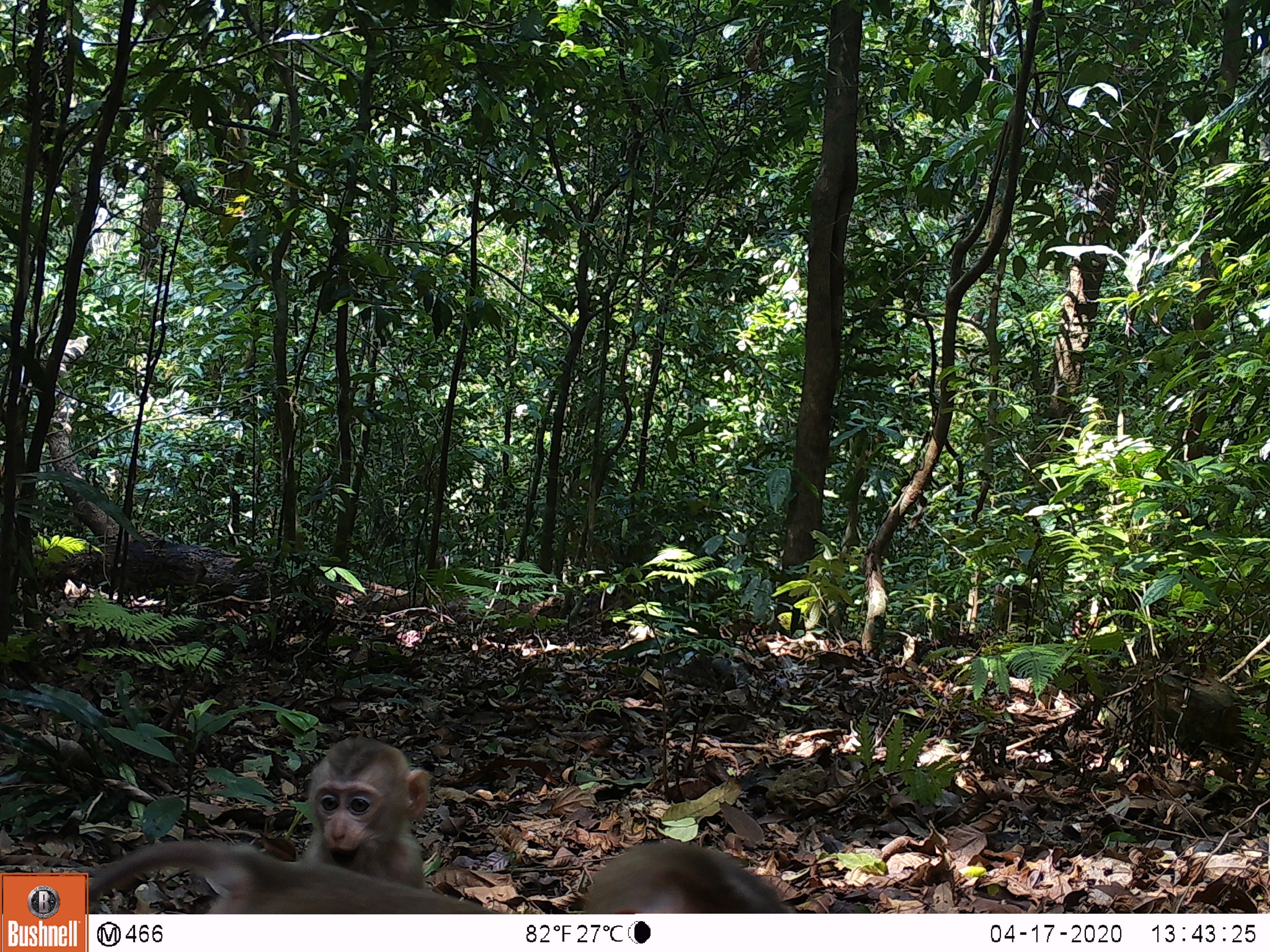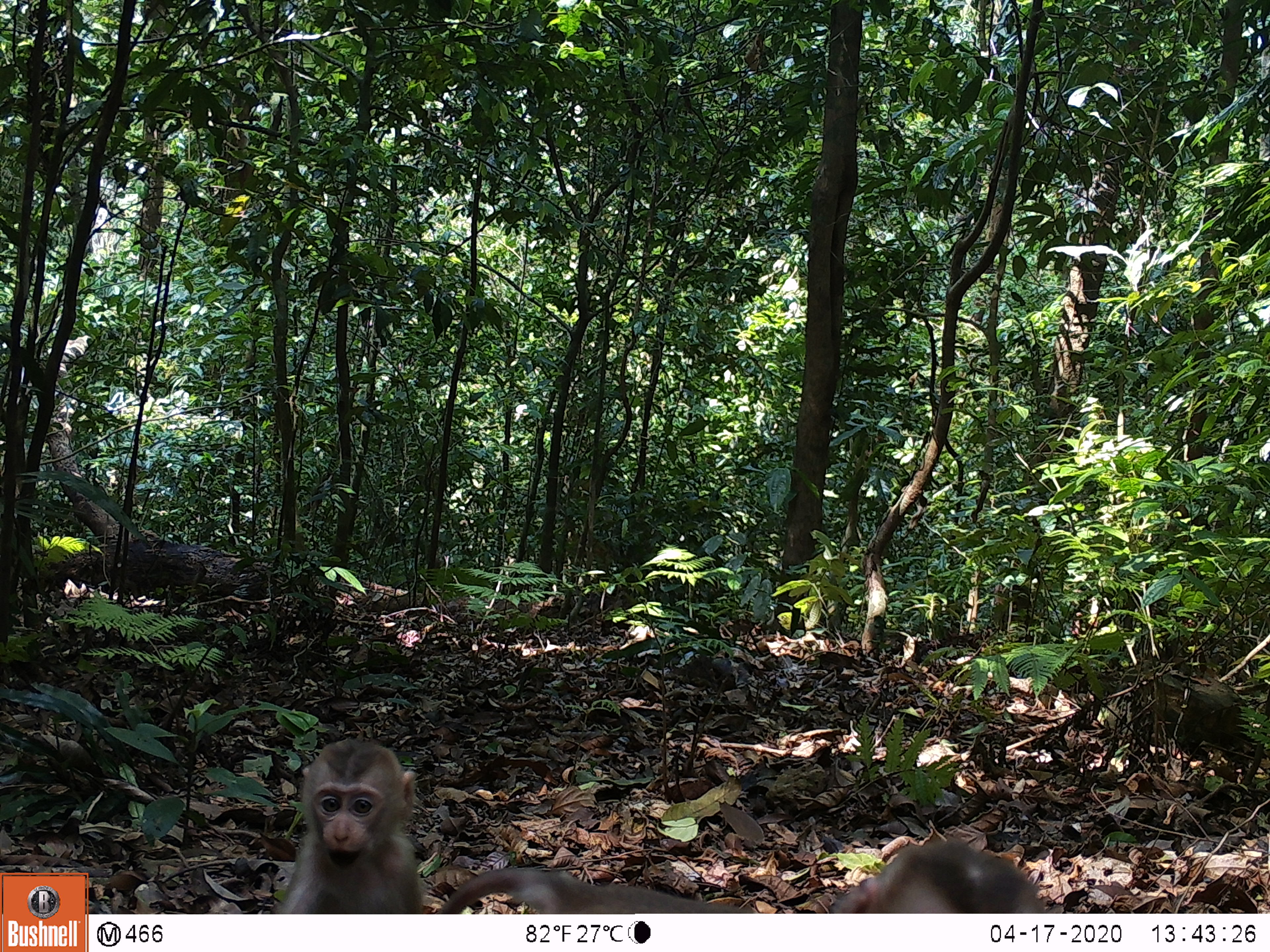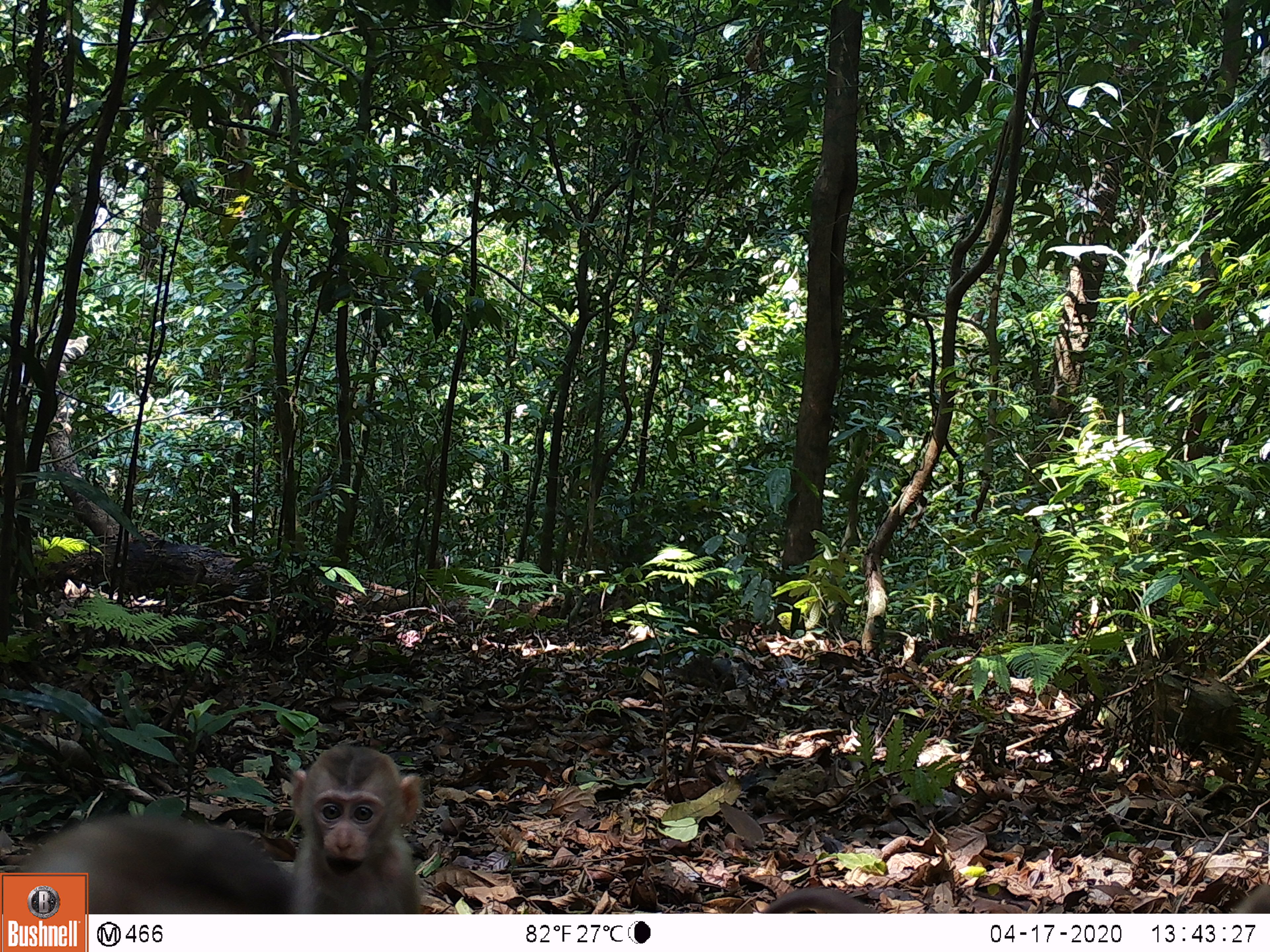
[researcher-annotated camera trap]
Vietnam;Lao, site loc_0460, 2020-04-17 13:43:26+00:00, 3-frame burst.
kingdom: Animalia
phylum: Chordata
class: Mammalia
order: Primates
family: Cercopithecidae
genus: Macaca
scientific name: Macaca nemestrina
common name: pig-tailed macaque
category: pig tailed macaque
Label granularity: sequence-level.